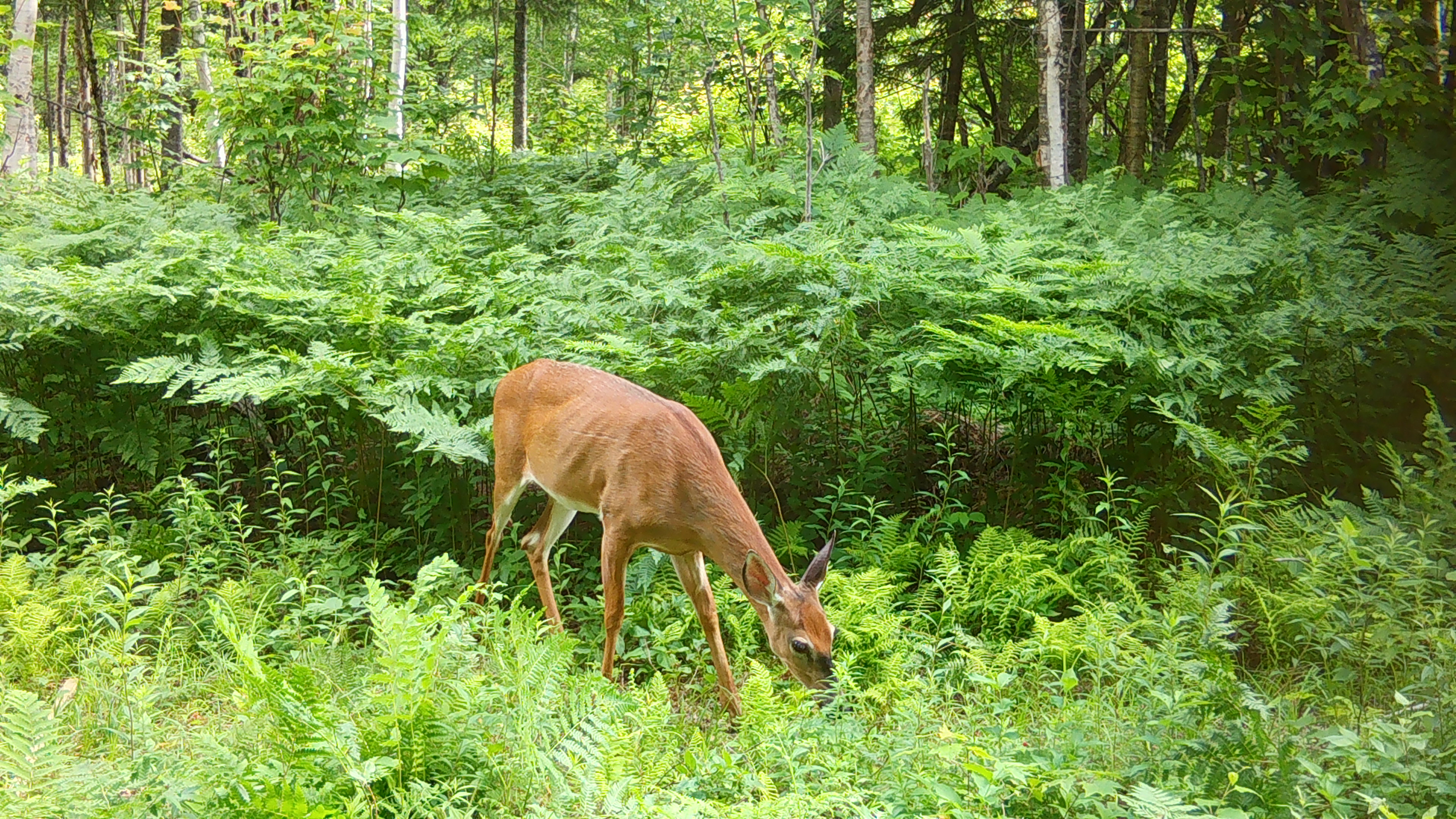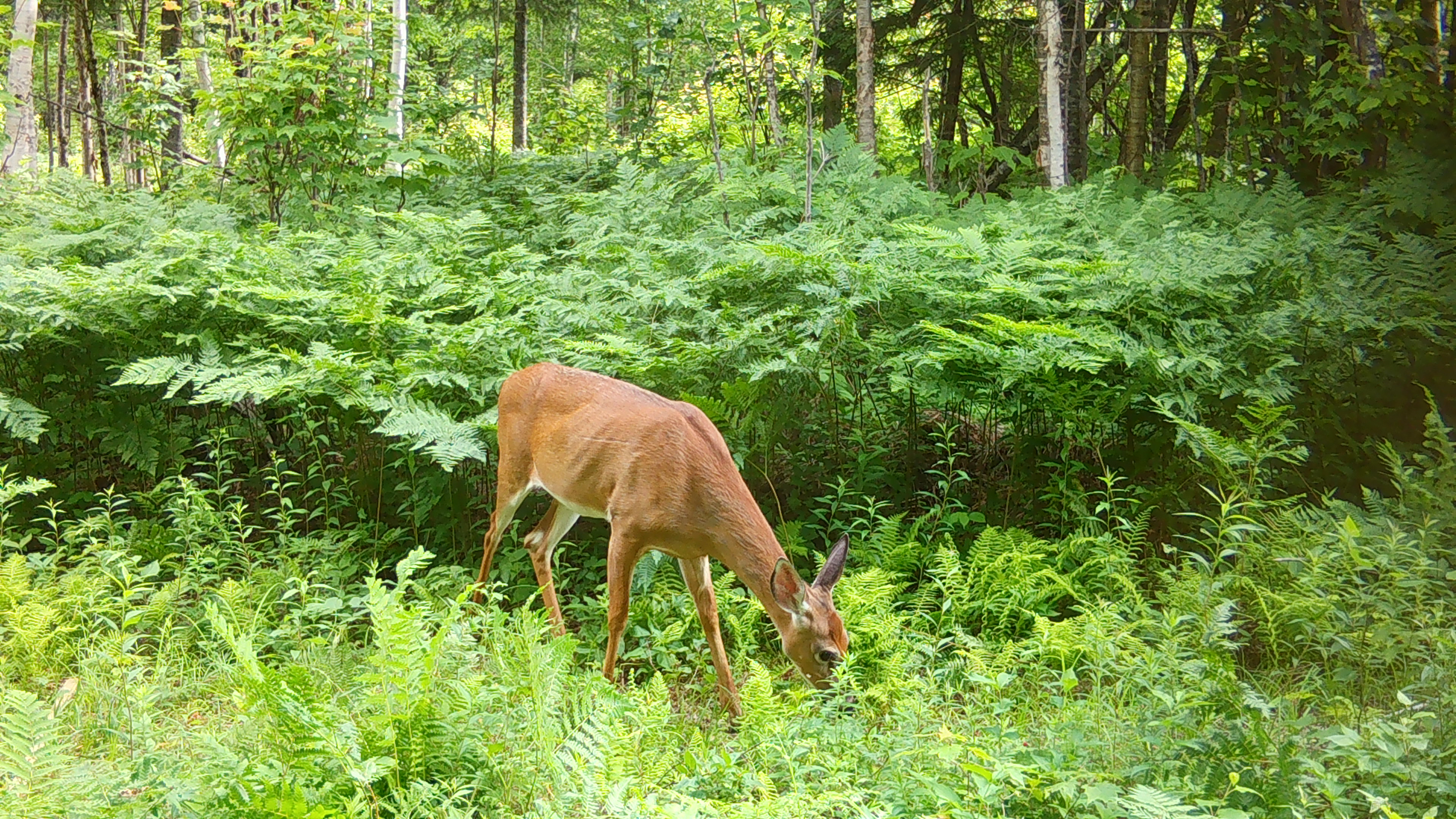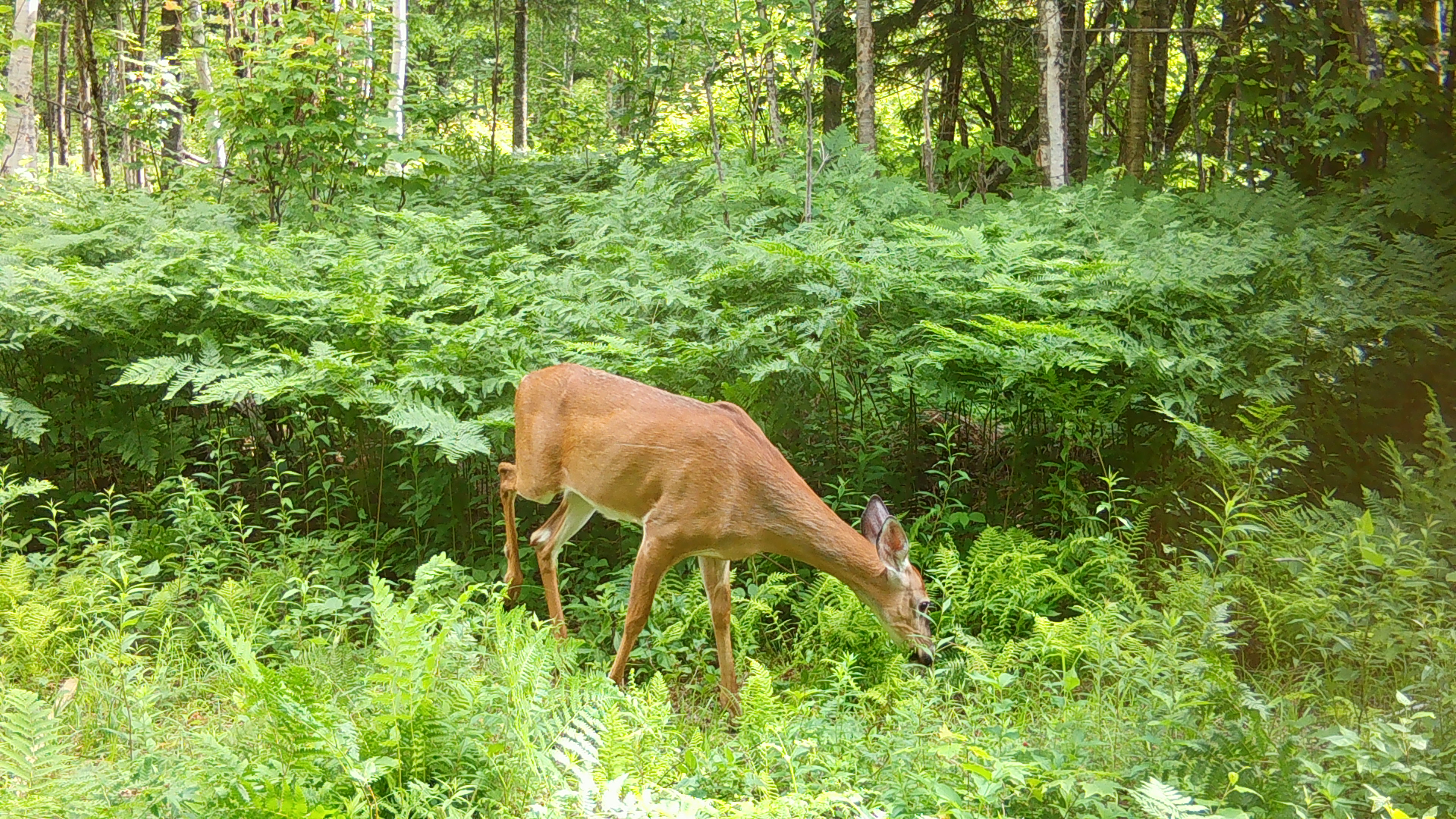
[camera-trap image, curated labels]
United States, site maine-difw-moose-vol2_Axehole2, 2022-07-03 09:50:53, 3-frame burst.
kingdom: Animalia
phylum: Chordata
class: Mammalia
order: Artiodactyla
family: Cervidae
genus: Odocoileus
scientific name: Odocoileus virginianus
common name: white-tailed deer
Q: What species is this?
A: White-tailed deer (Odocoileus virginianus).